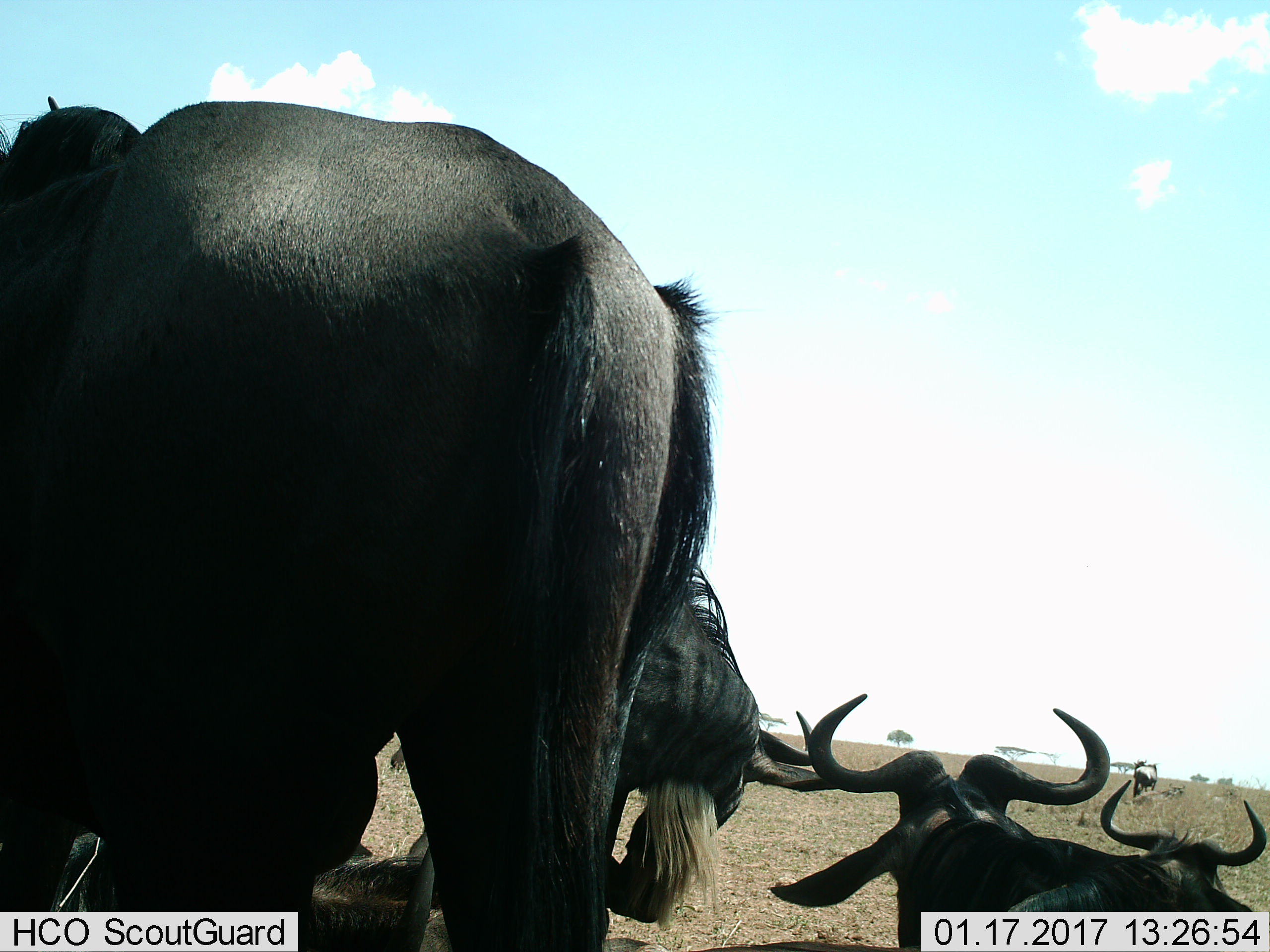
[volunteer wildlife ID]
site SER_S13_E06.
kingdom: Animalia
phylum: Chordata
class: Mammalia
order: Artiodactyla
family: Bovidae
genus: Connochaetes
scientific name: Connochaetes taurinus taurinus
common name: blue wildebeest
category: wildebeestblue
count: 6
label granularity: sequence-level